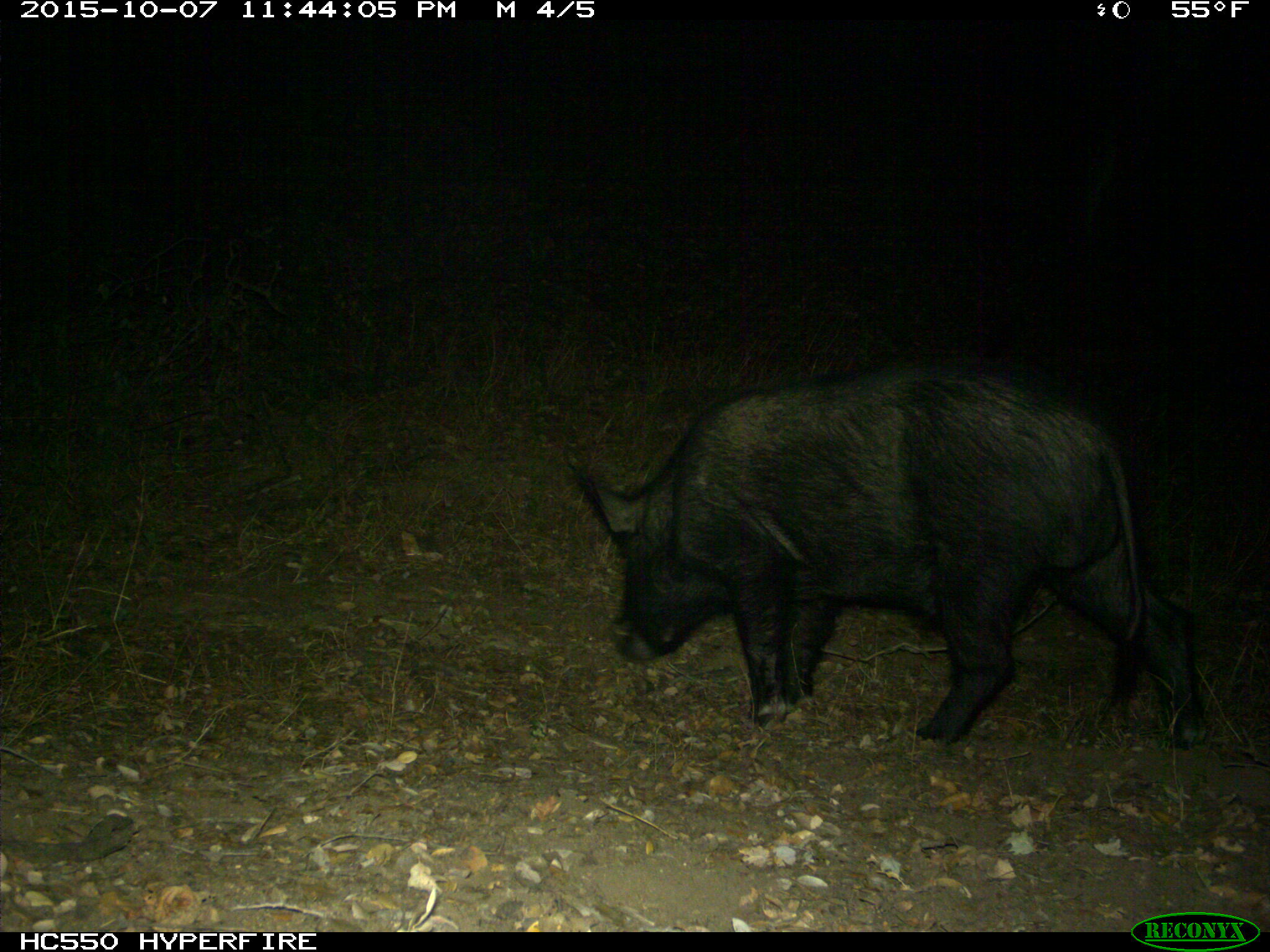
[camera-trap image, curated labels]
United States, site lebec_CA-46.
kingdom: Animalia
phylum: Chordata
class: Mammalia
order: Artiodactyla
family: Suidae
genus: Sus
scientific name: Sus scrofa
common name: wild boar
Sus scrofa (wild boar).